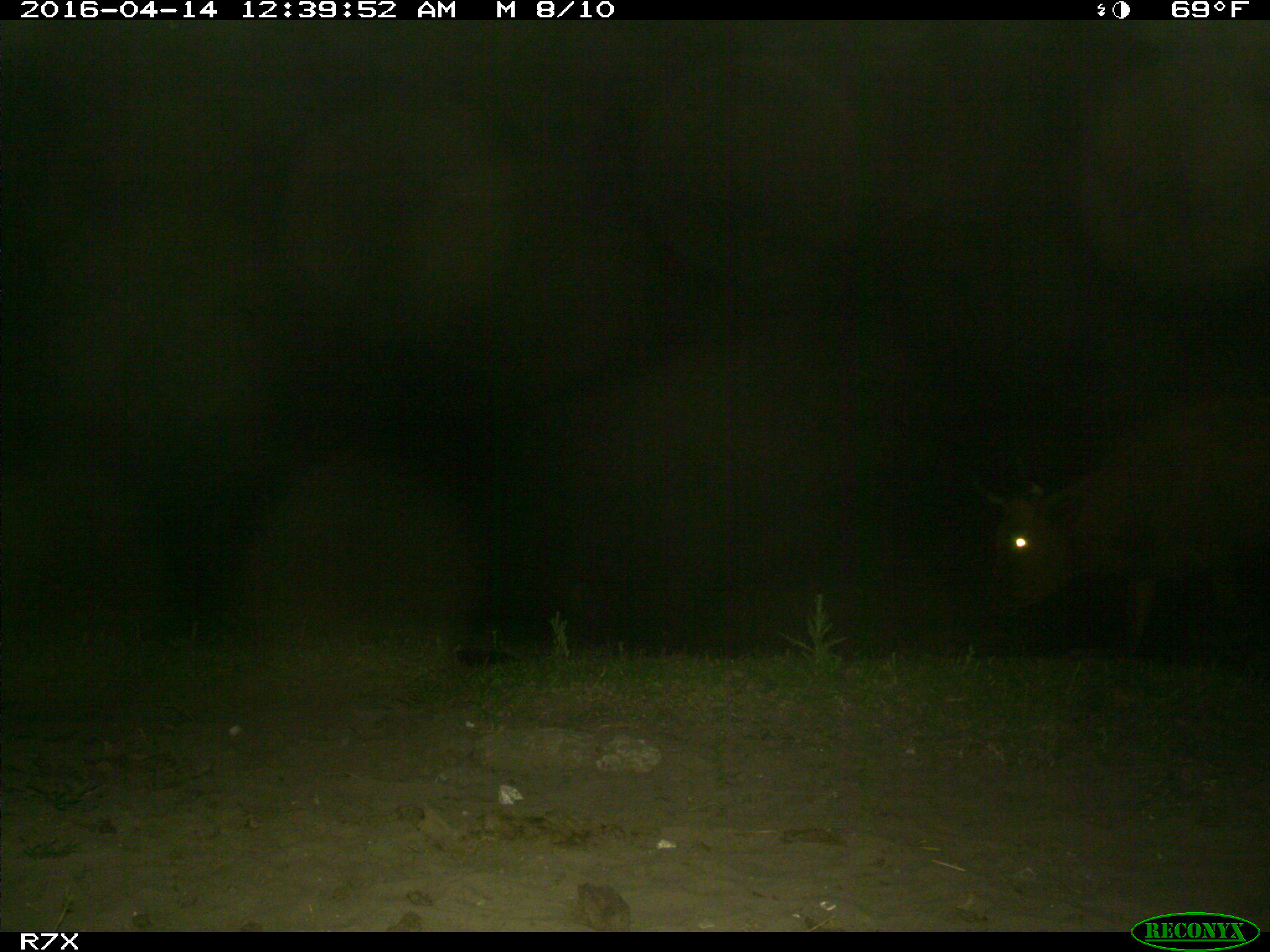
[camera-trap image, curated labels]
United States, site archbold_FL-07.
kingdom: Animalia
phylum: Chordata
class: Mammalia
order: Artiodactyla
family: Bovidae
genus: Bos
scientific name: Bos taurus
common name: domestic cow